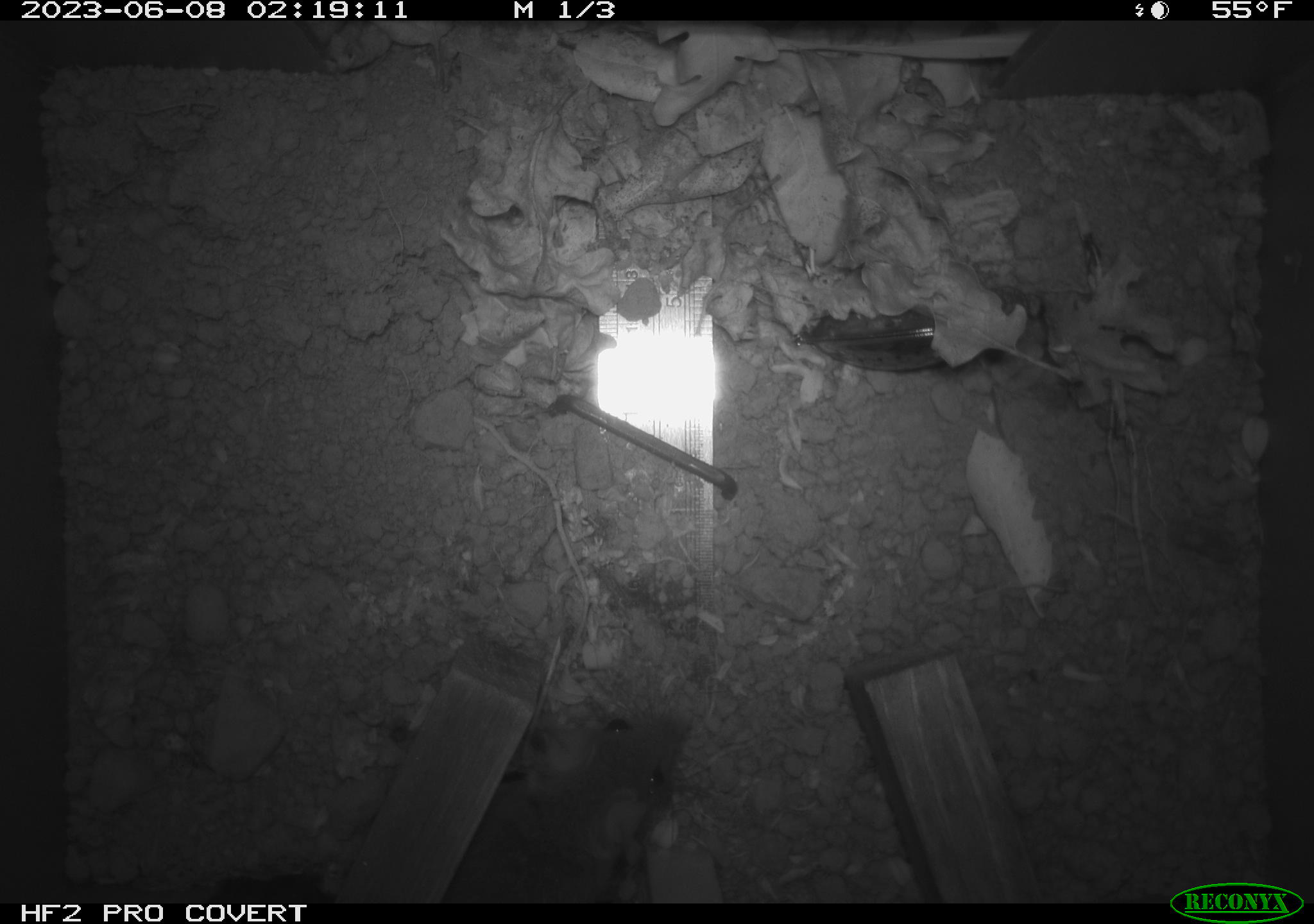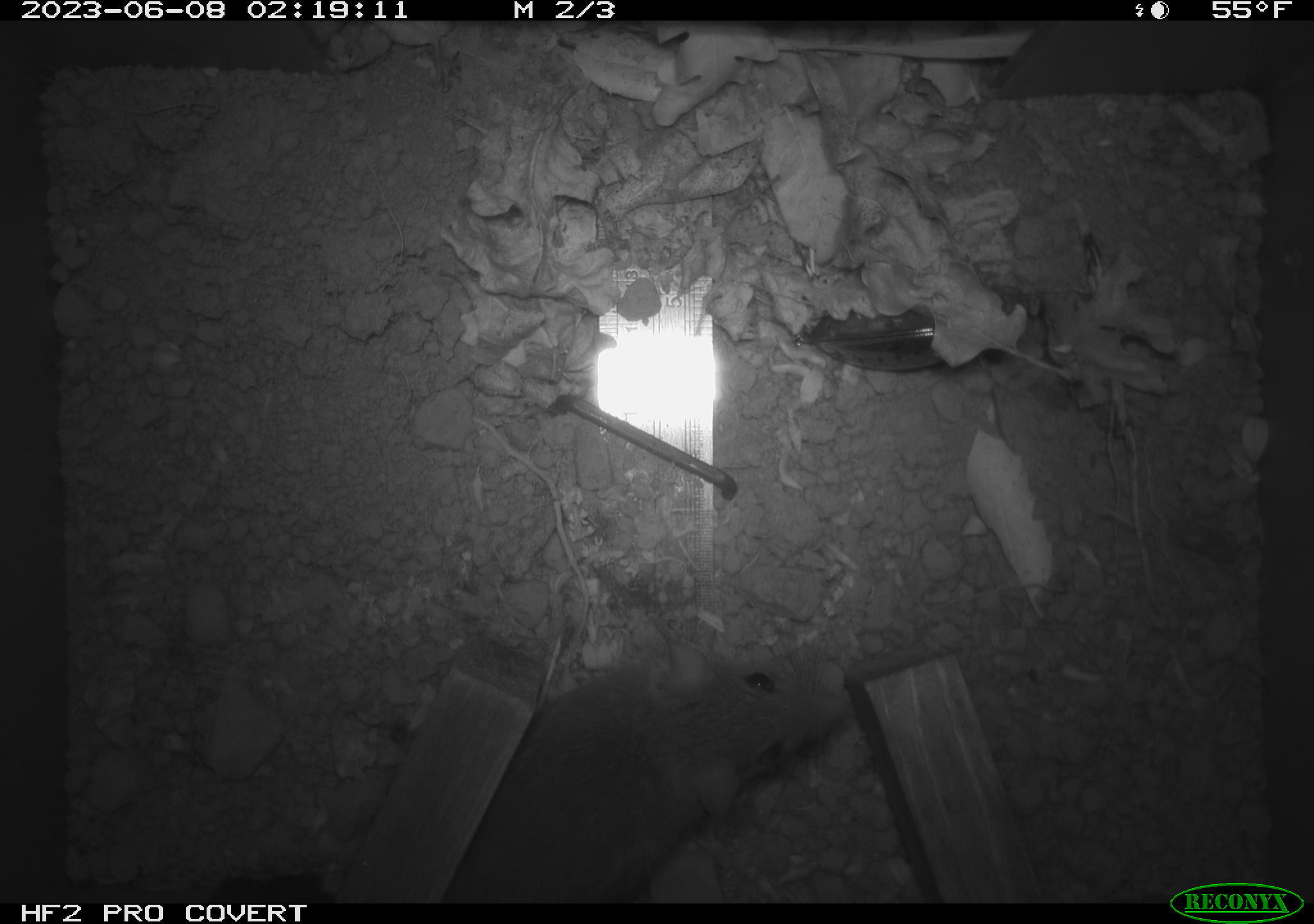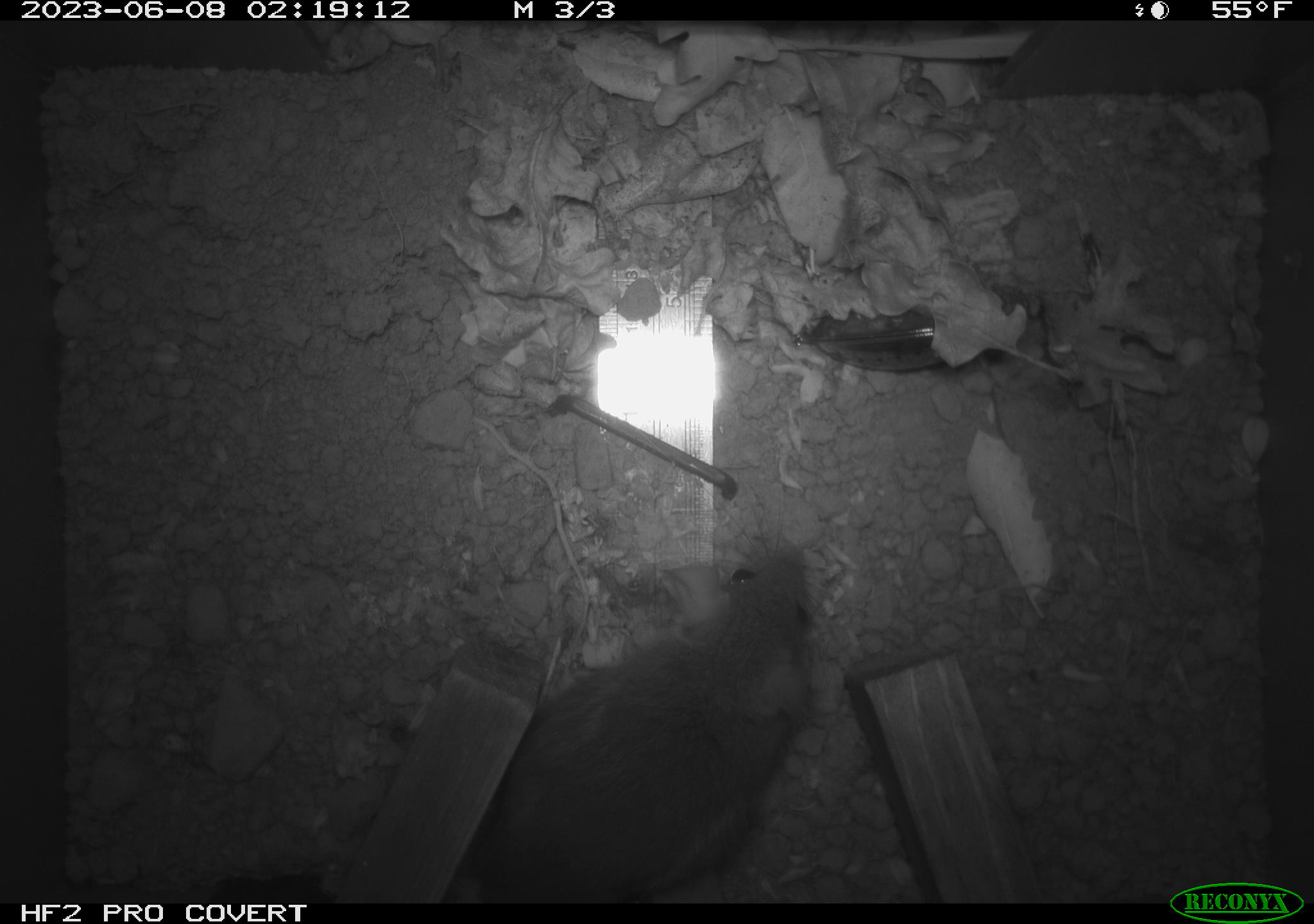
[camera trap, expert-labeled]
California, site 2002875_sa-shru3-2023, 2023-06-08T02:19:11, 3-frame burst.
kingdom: Animalia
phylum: Chordata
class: Mammalia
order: Rodentia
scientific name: Rodentia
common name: mouse species